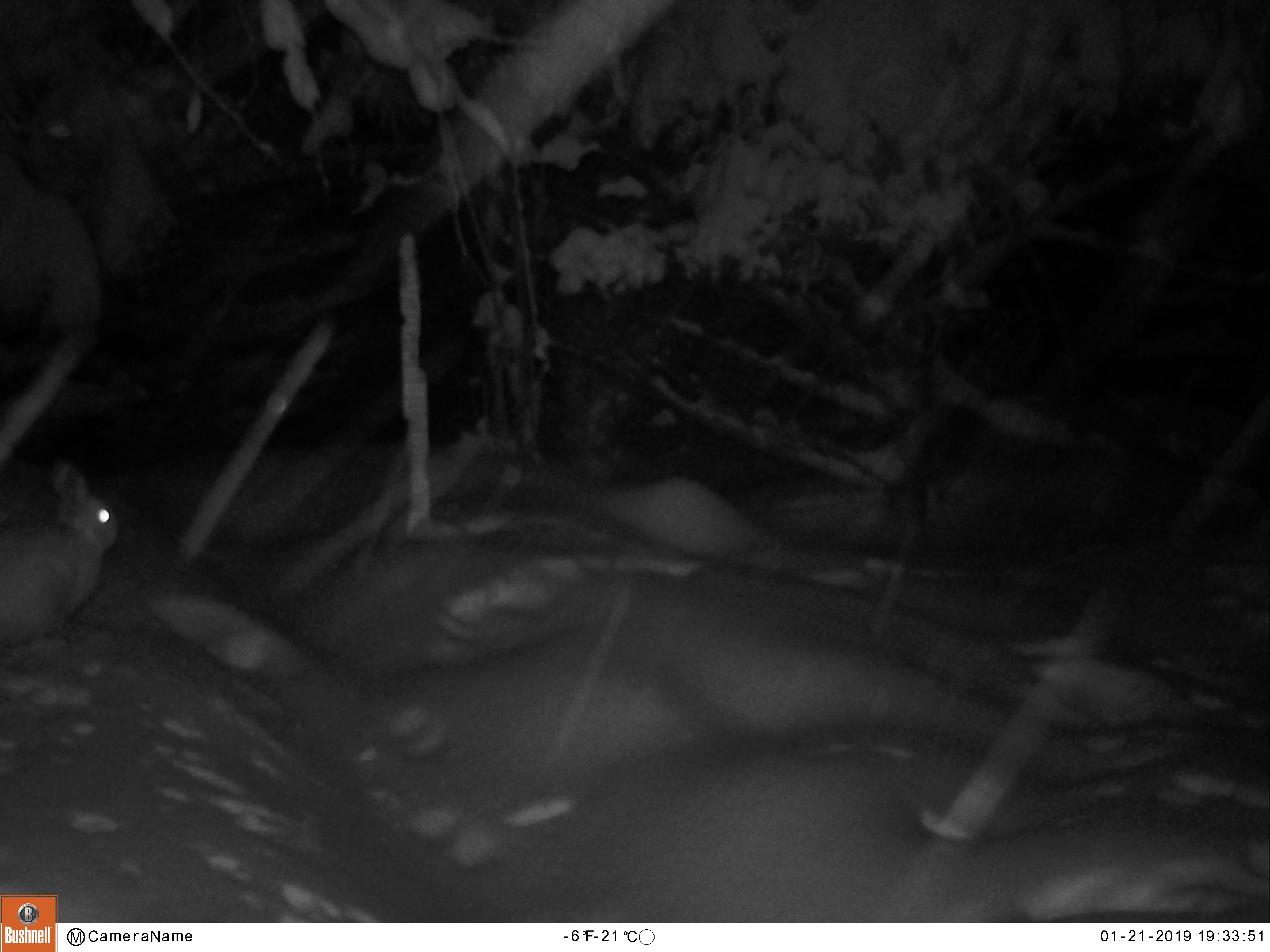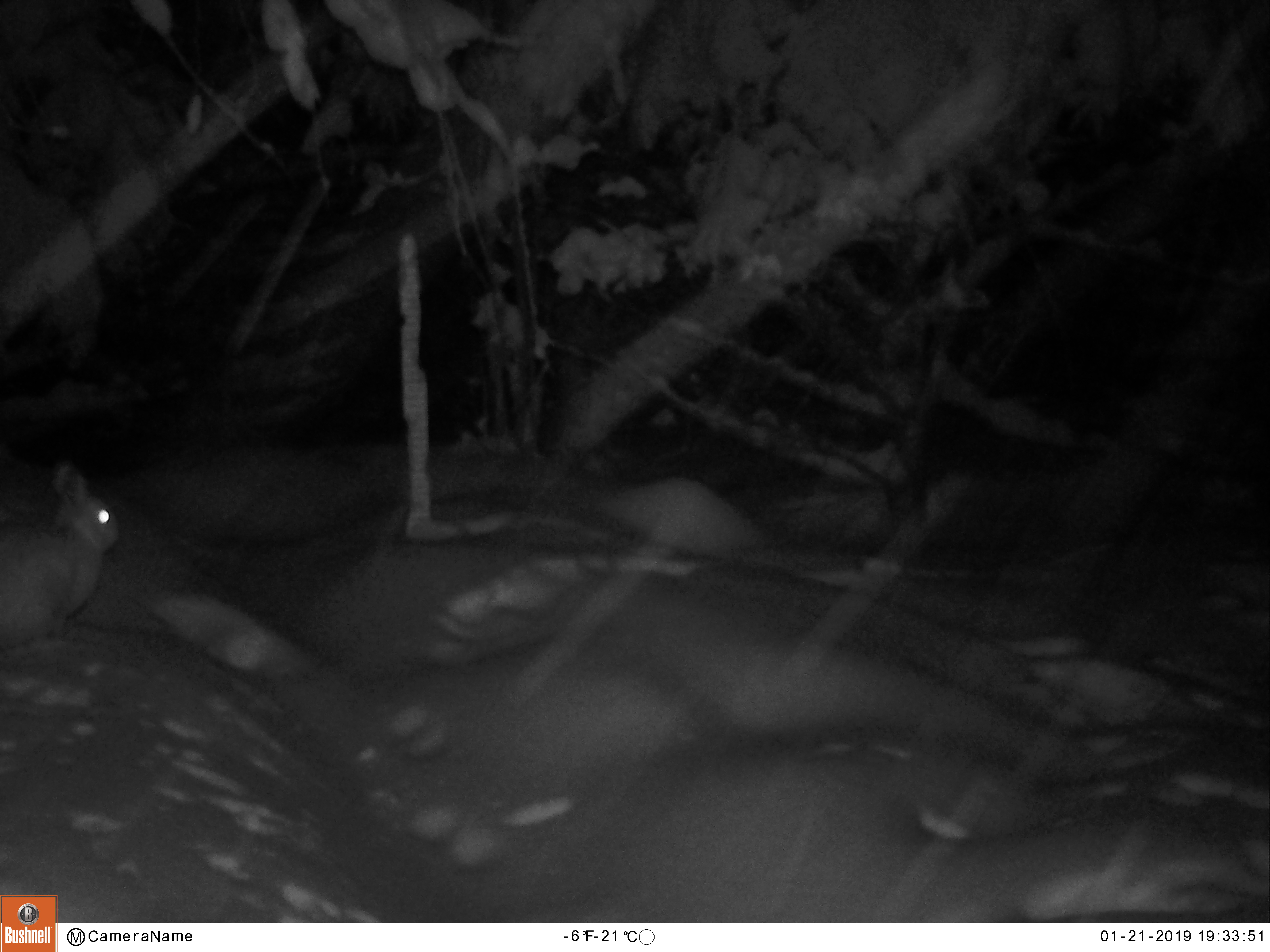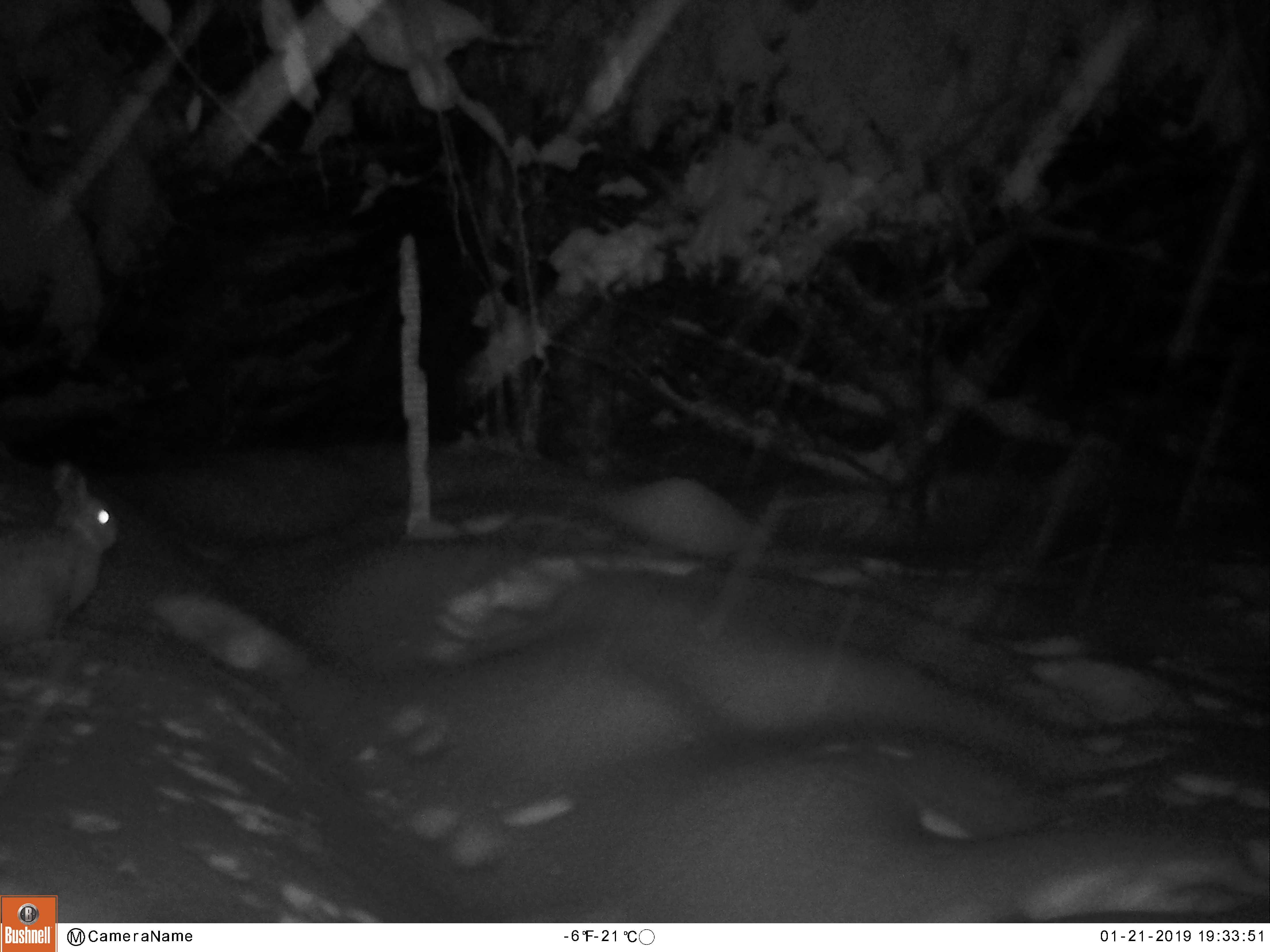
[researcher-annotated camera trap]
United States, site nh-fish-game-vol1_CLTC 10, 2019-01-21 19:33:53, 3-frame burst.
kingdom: Animalia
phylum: Chordata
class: Mammalia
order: Lagomorpha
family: Leporidae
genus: Lepus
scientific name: Lepus americanus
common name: snowshoe hare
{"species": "snowshoe hare (Lepus americanus)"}